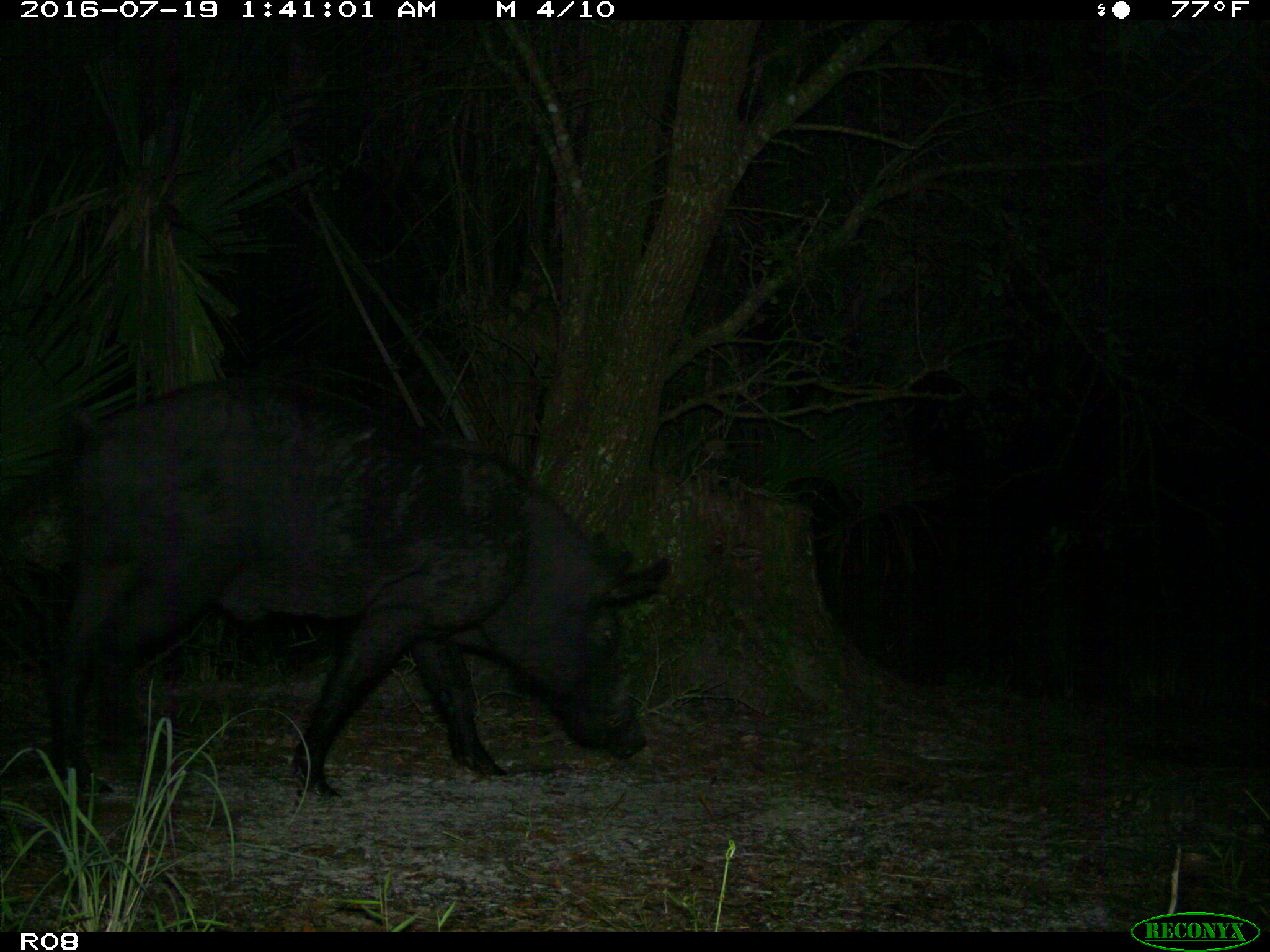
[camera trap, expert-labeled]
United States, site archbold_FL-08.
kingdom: Animalia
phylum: Chordata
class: Mammalia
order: Artiodactyla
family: Suidae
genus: Sus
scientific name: Sus scrofa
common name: wild boar